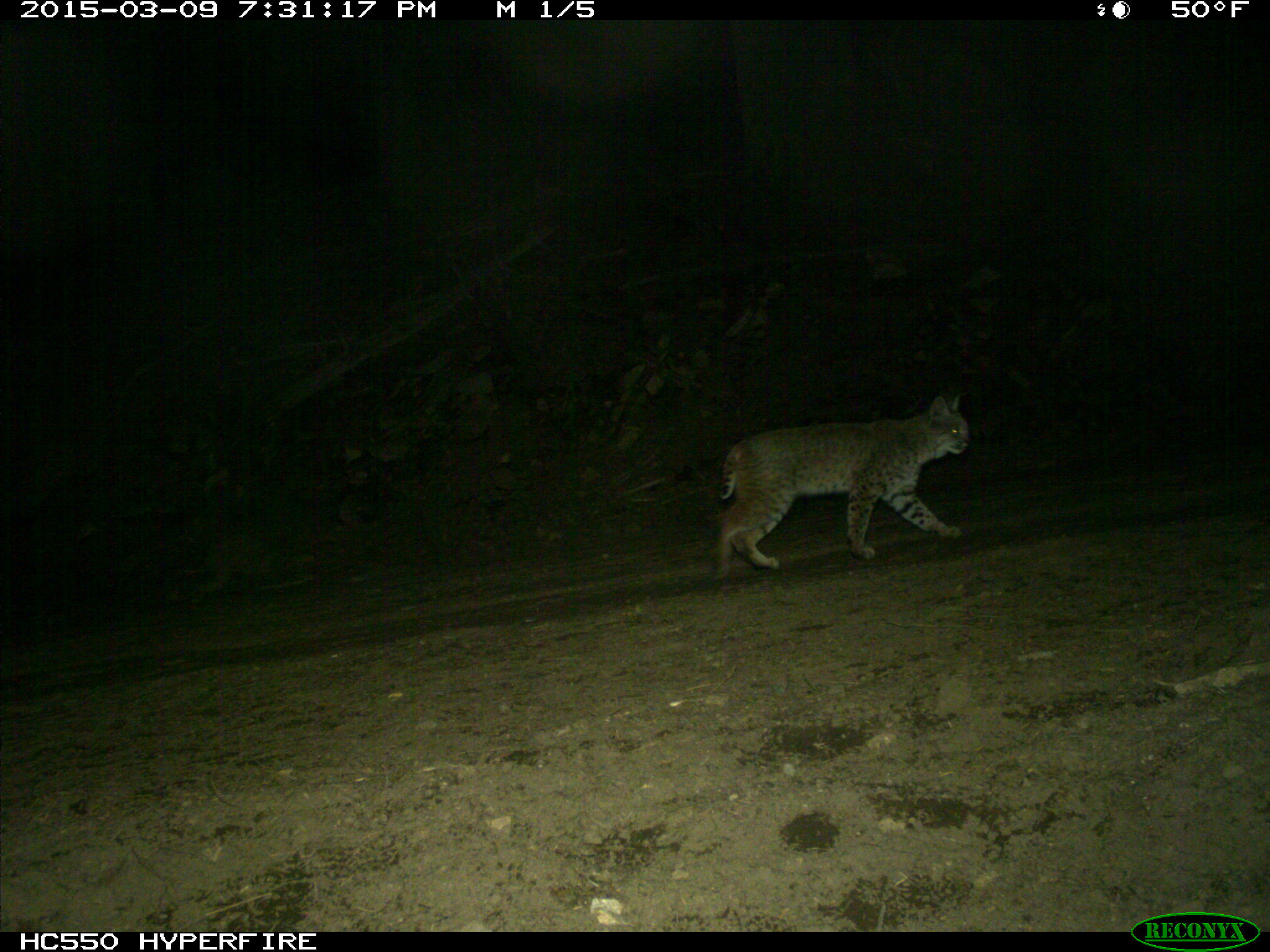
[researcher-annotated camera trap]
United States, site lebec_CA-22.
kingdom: Animalia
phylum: Chordata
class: Mammalia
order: Carnivora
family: Felidae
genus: Lynx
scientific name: Lynx rufus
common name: bobcat